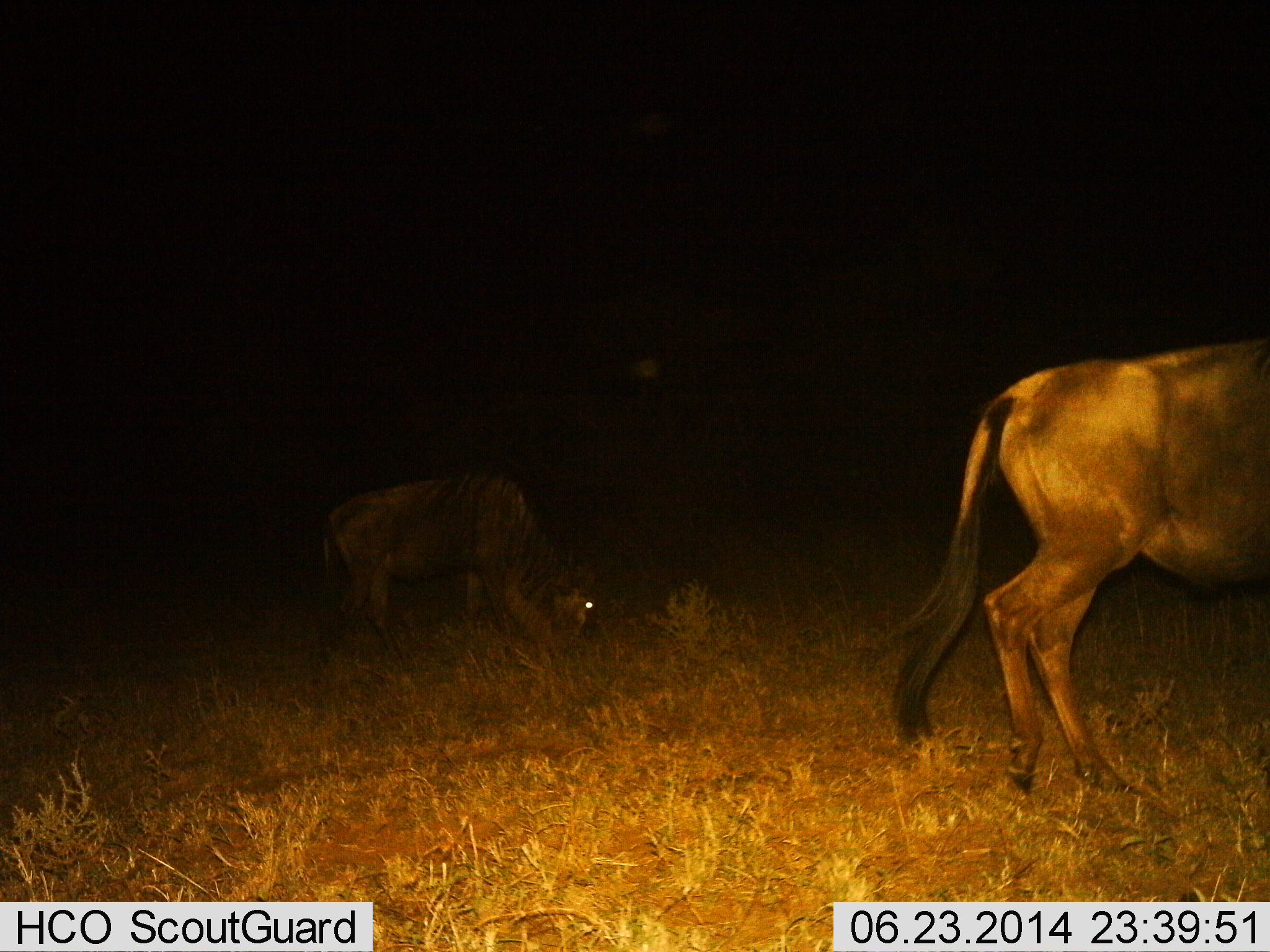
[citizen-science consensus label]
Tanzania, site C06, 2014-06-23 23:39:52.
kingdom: Animalia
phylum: Chordata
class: Mammalia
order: Artiodactyla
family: Bovidae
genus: Connochaetes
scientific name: Connochaetes taurinus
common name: blue wildebeest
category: wildebeest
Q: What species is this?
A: Wildebeest (blue wildebeest) (Connochaetes taurinus).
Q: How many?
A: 2.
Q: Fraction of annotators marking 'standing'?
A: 40%.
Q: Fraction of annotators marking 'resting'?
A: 0%.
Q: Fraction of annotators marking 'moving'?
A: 40%.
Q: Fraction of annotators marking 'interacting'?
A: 0%.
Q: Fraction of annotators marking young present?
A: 10%.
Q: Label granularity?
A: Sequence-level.